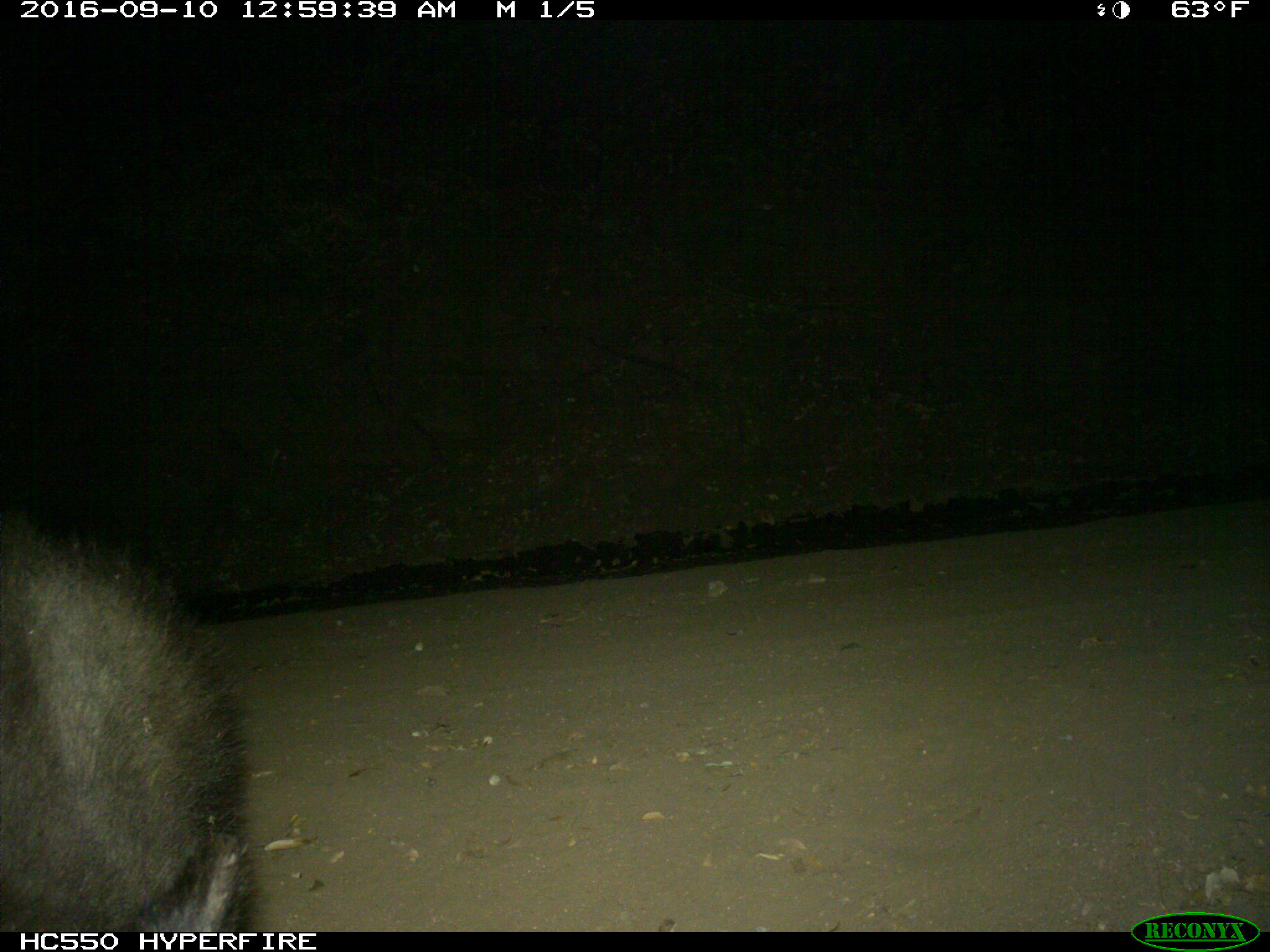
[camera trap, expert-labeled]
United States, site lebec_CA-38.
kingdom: Animalia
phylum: Chordata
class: Mammalia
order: Carnivora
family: Ursidae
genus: Ursus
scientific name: Ursus americanus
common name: american black bear